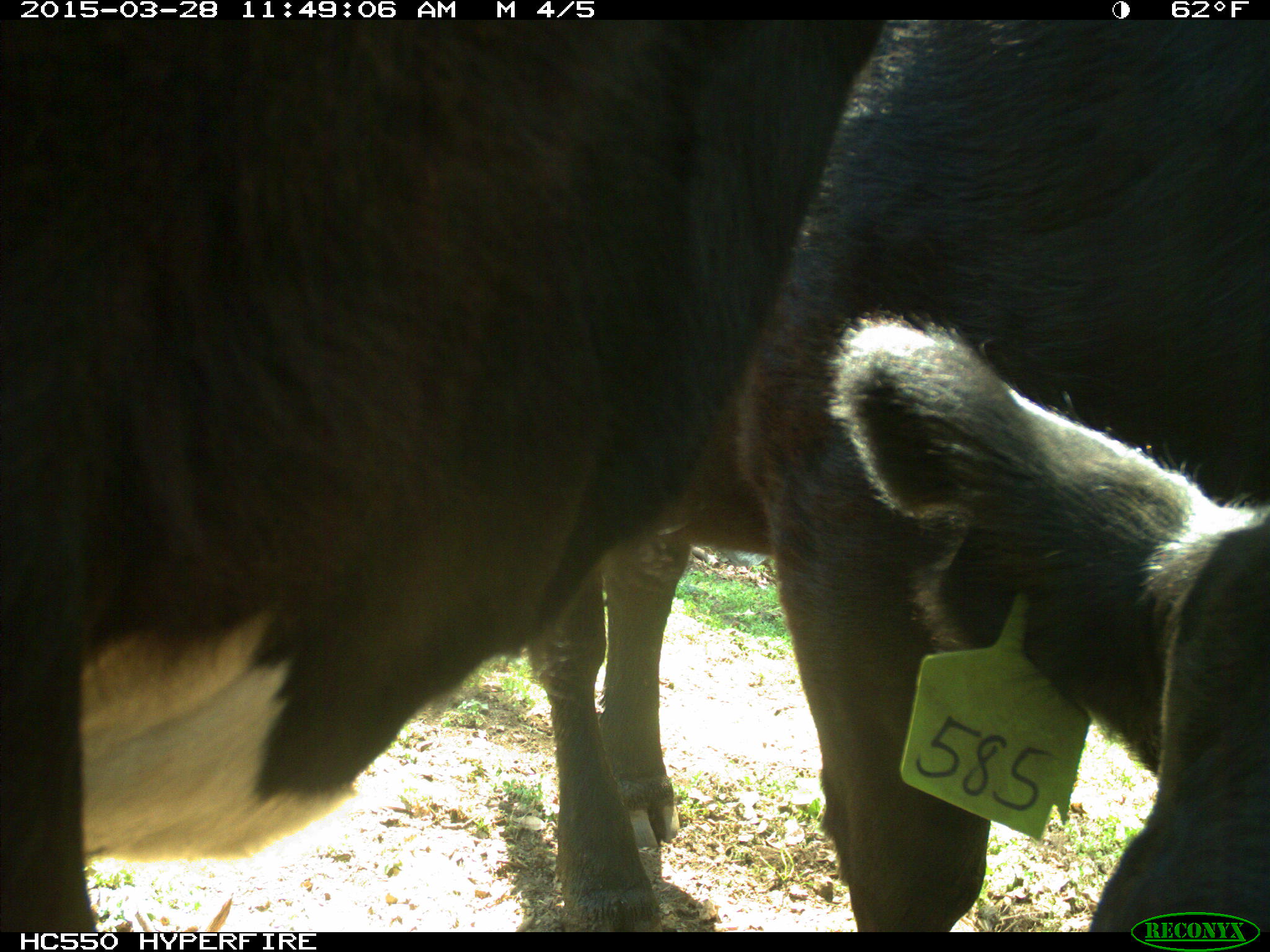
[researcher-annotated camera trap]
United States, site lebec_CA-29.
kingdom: Animalia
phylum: Chordata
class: Mammalia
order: Artiodactyla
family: Bovidae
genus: Bos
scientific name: Bos taurus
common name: domestic cow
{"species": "Bos taurus (domestic cow)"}